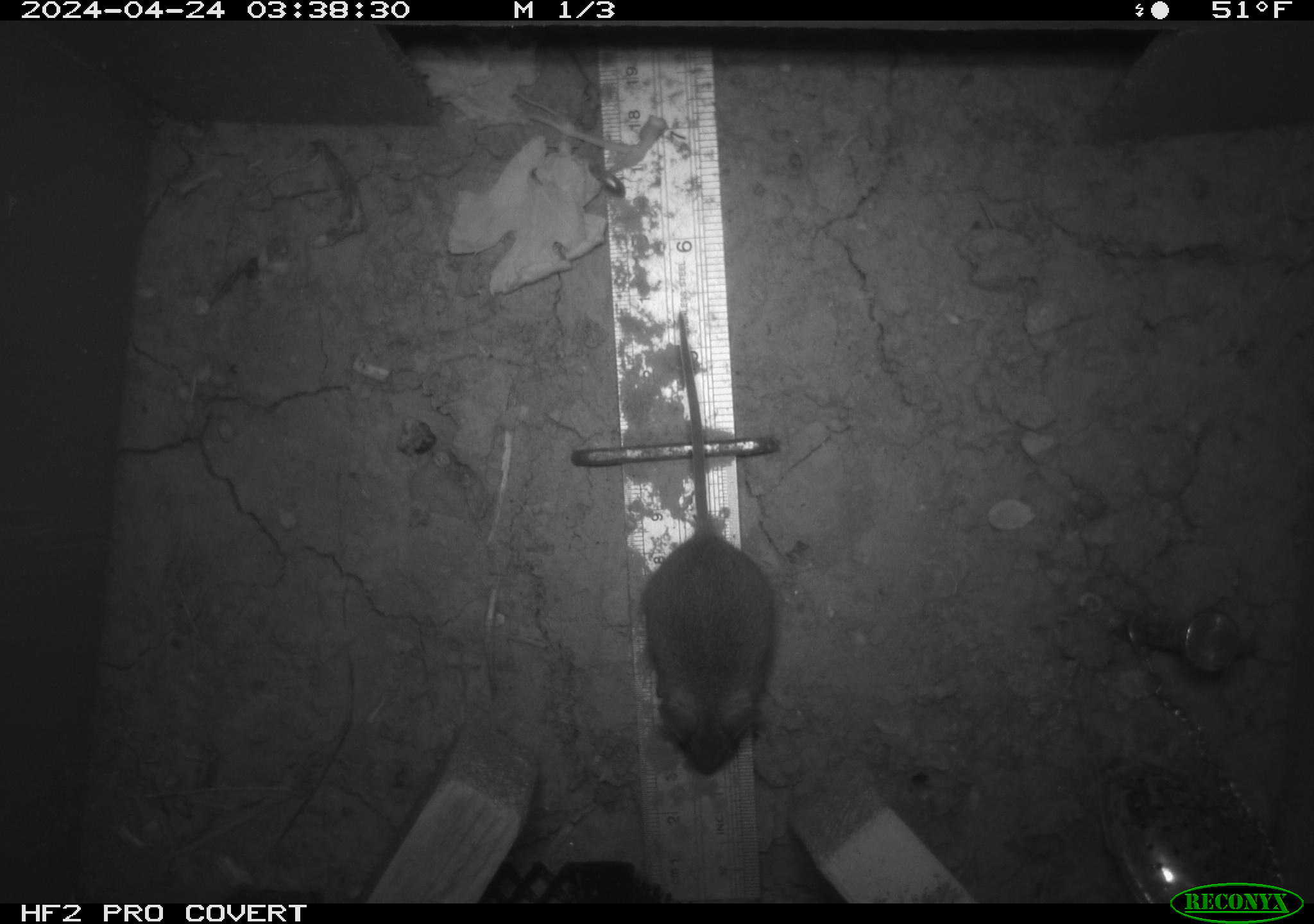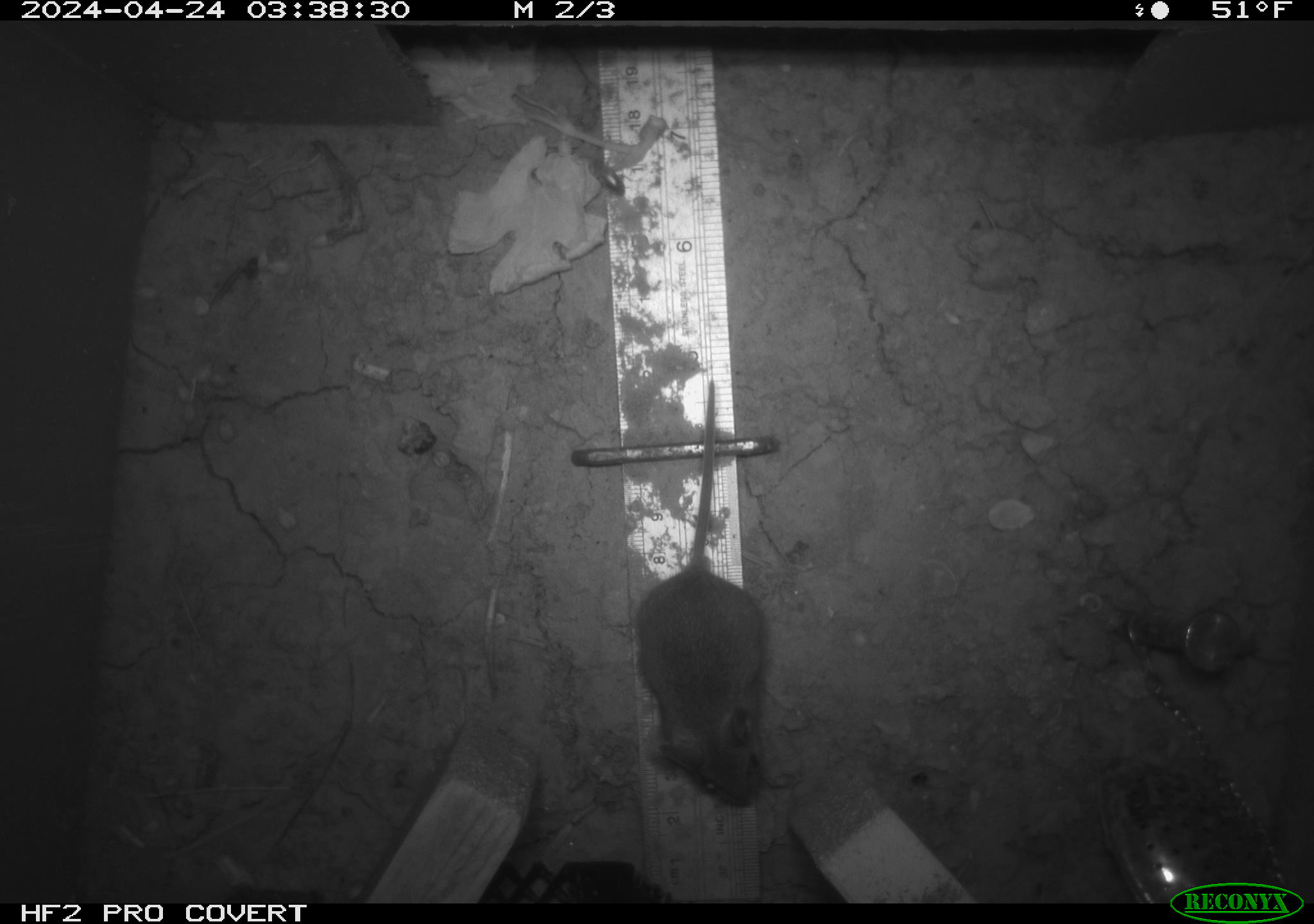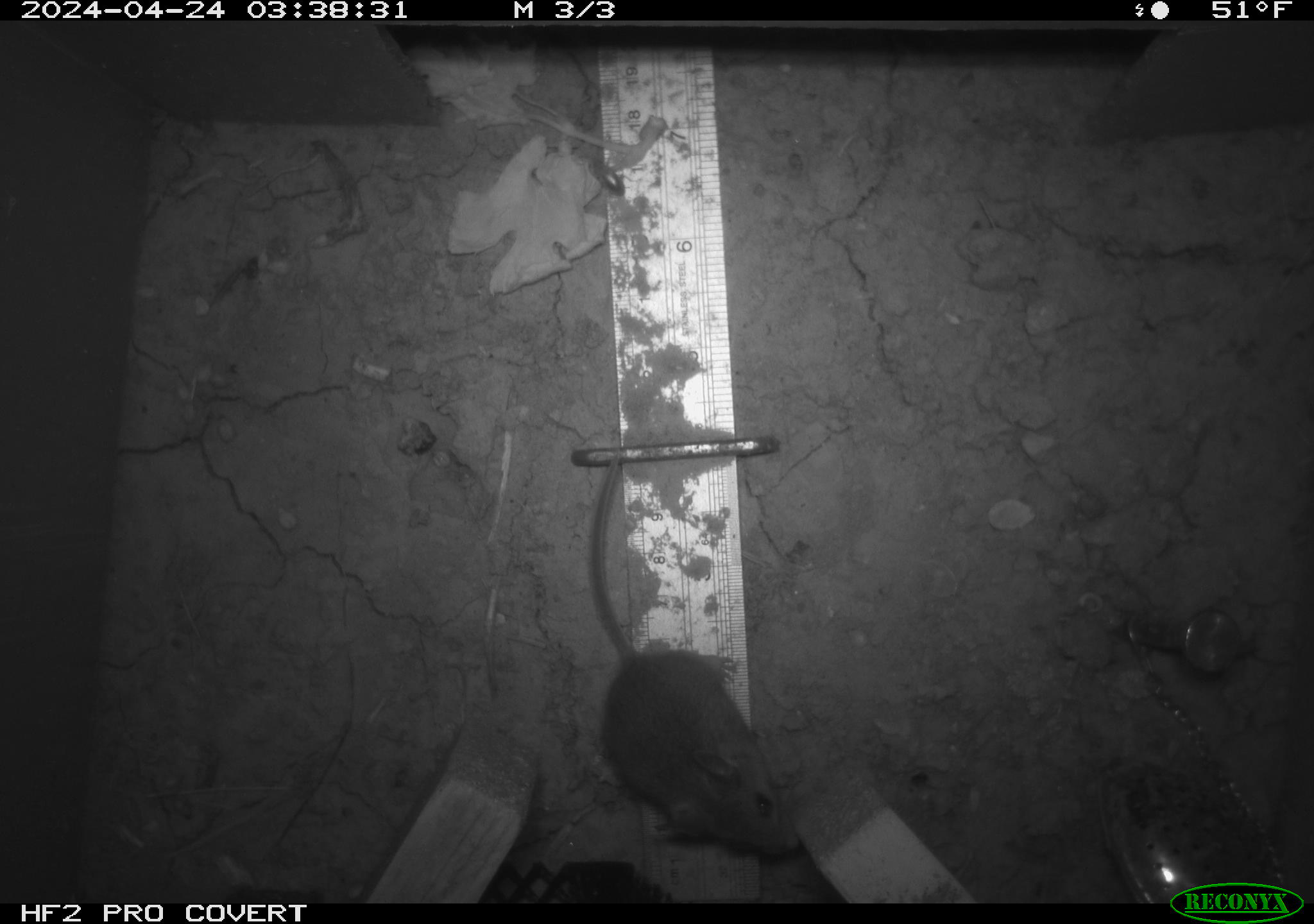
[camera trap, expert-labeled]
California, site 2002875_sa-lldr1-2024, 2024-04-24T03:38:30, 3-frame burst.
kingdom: Animalia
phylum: Chordata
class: Mammalia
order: Rodentia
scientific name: Rodentia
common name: mouse species